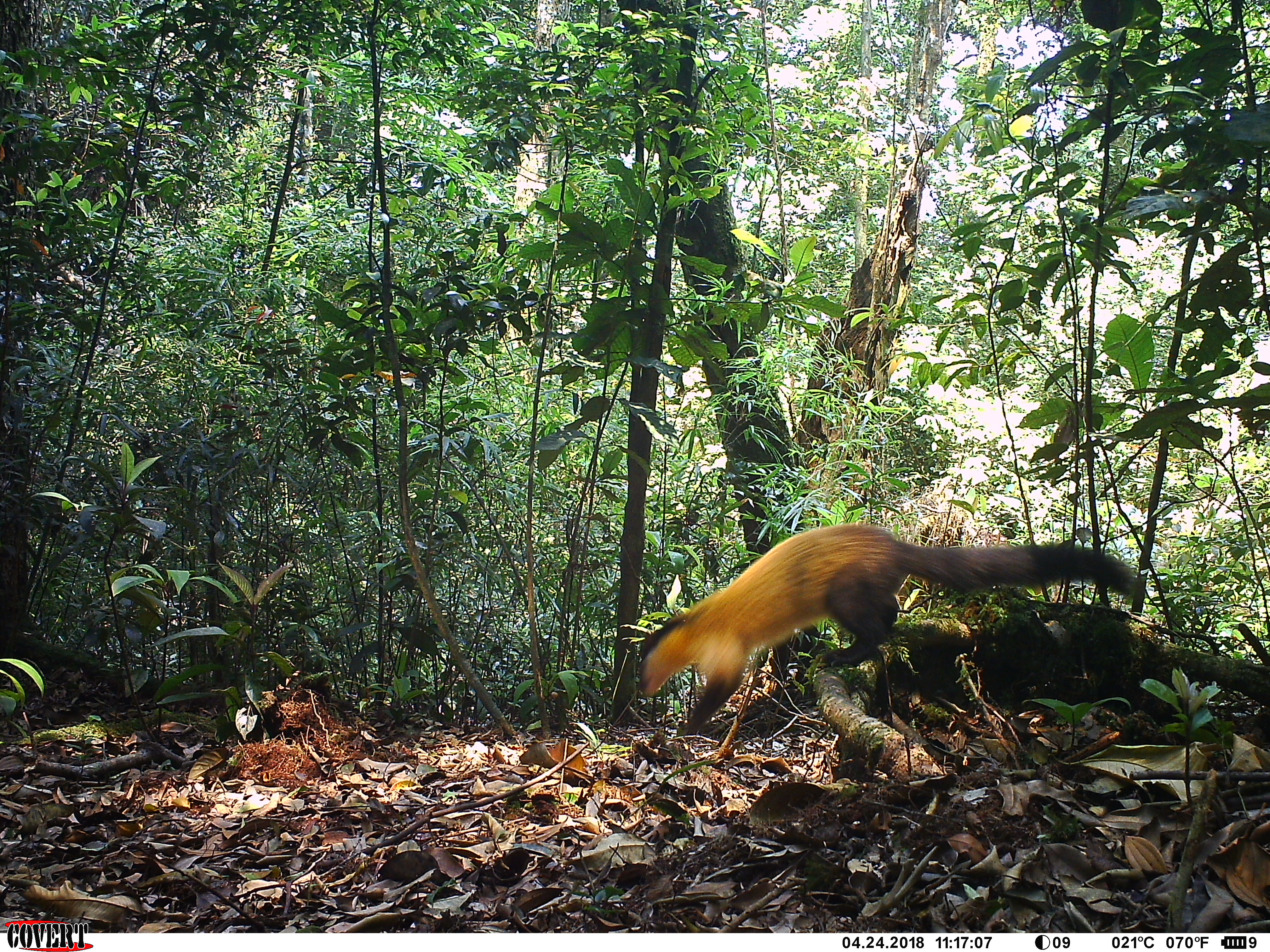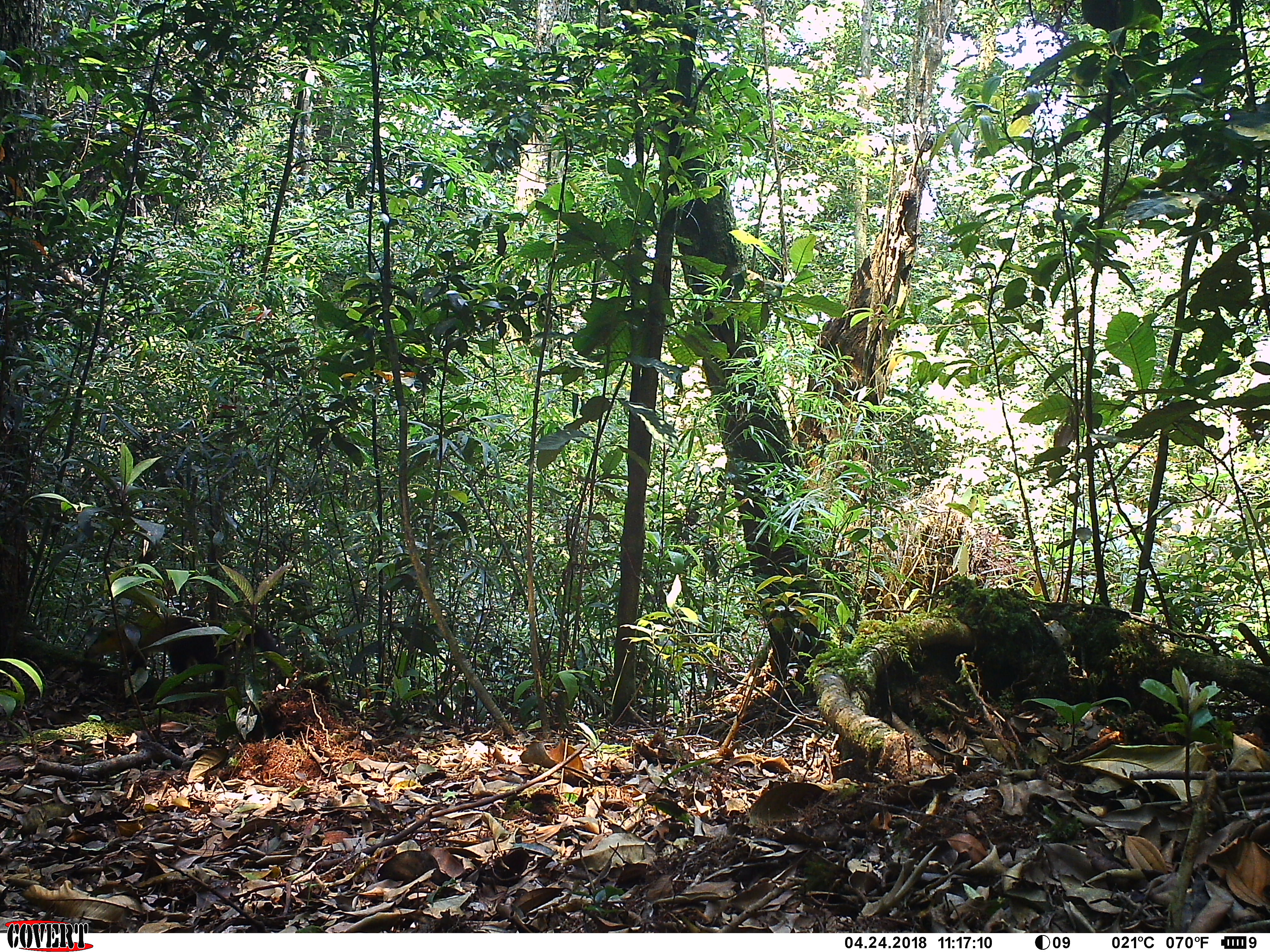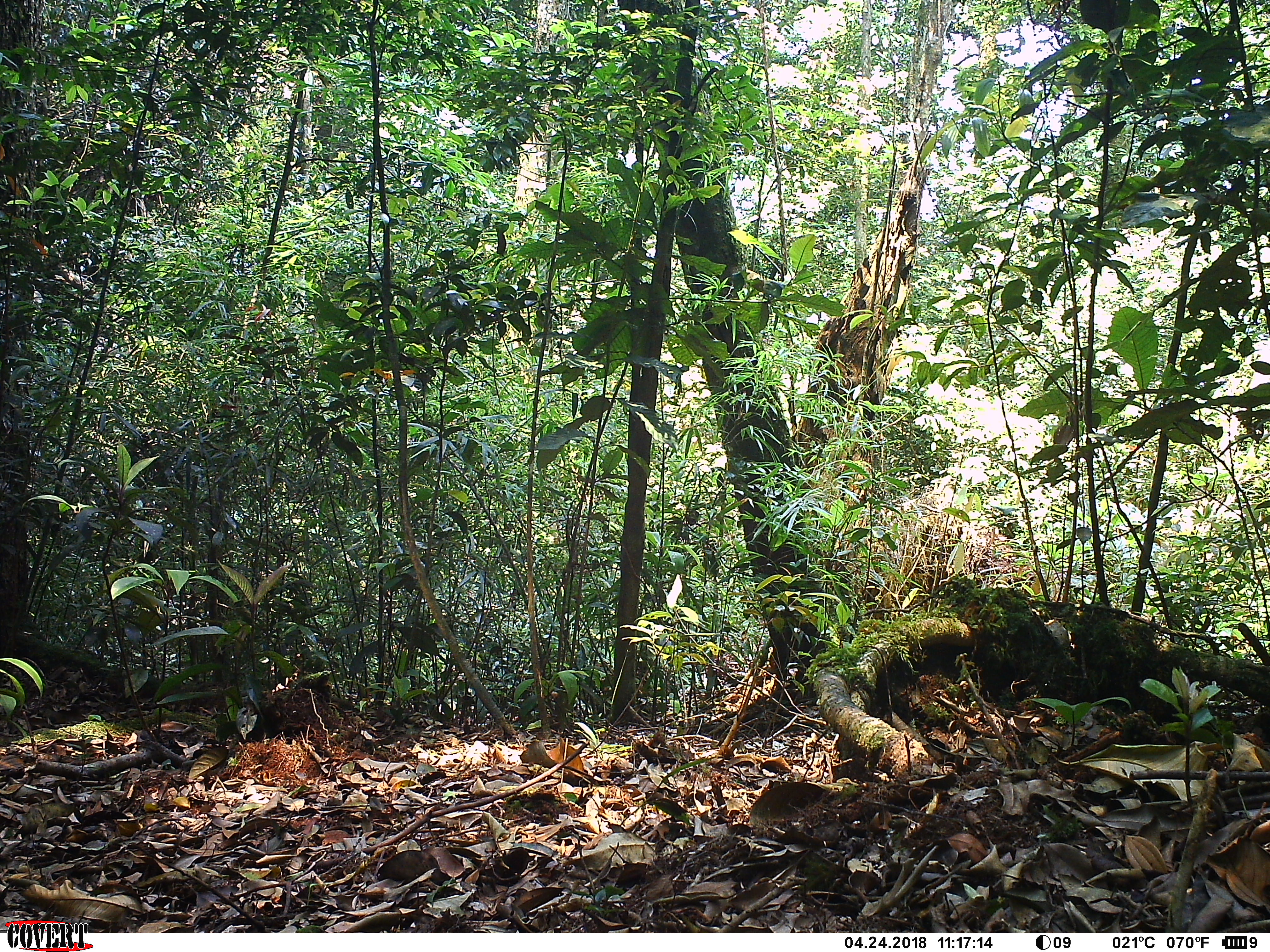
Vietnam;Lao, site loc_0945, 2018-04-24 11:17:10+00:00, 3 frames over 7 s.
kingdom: Animalia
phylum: Chordata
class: Mammalia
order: Carnivora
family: Mustelidae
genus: Martes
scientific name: Martes flavigula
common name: yellow-throated marten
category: yellow throated marten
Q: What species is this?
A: Yellow throated marten (yellow-throated marten) (Martes flavigula).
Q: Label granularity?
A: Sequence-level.